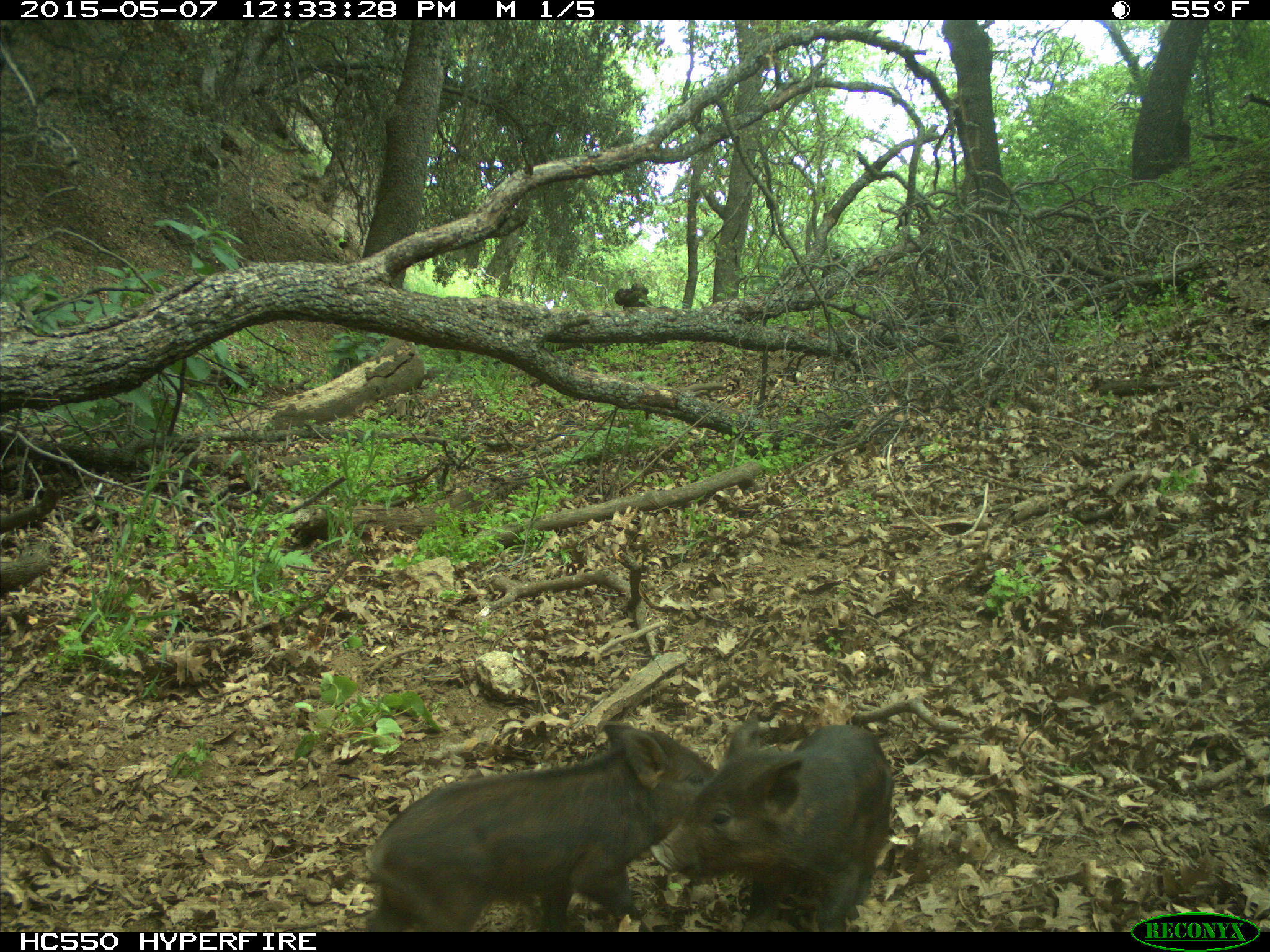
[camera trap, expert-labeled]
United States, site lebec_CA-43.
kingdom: Animalia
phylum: Chordata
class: Mammalia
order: Artiodactyla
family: Suidae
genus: Sus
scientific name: Sus scrofa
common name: wild boar